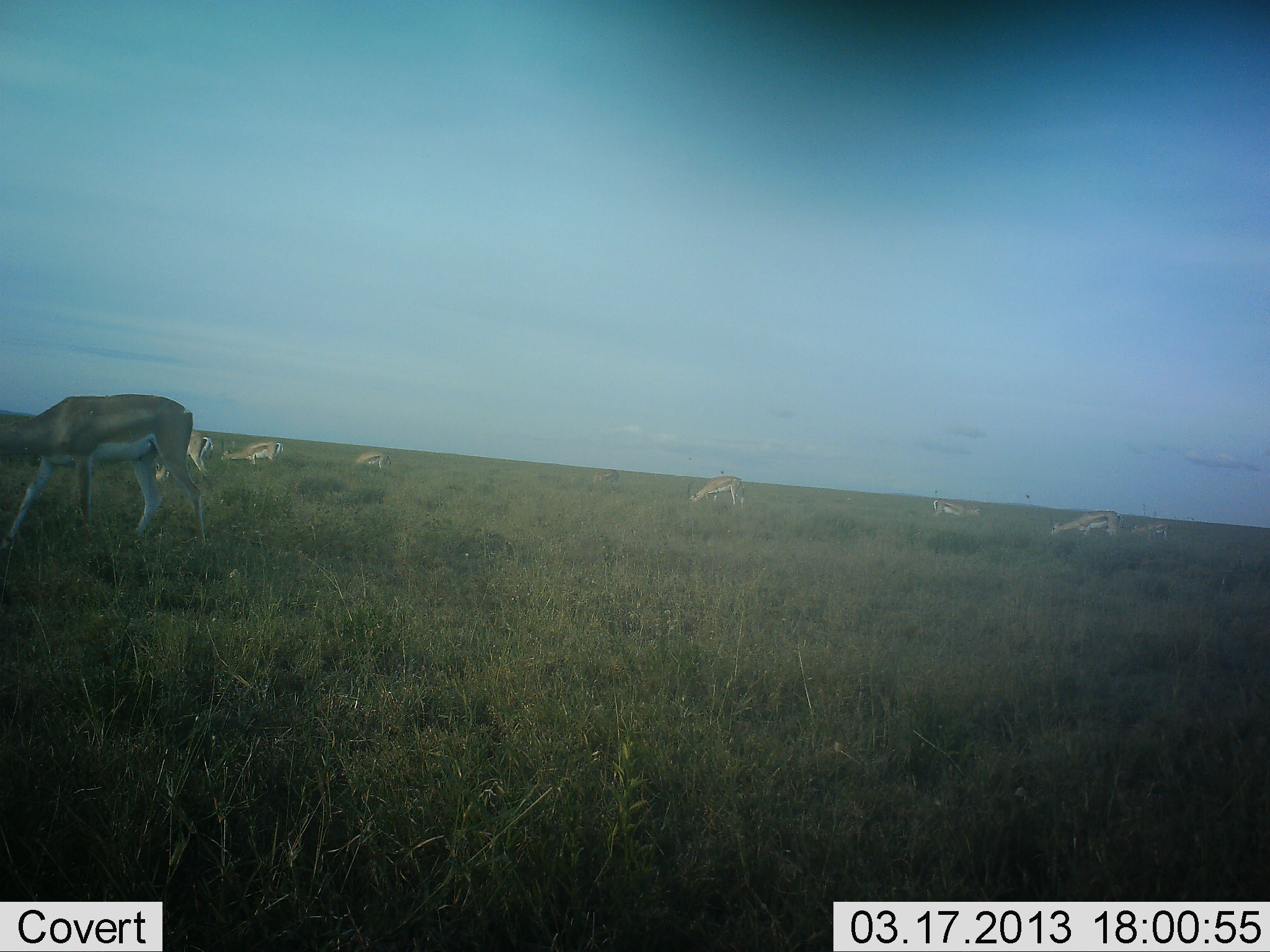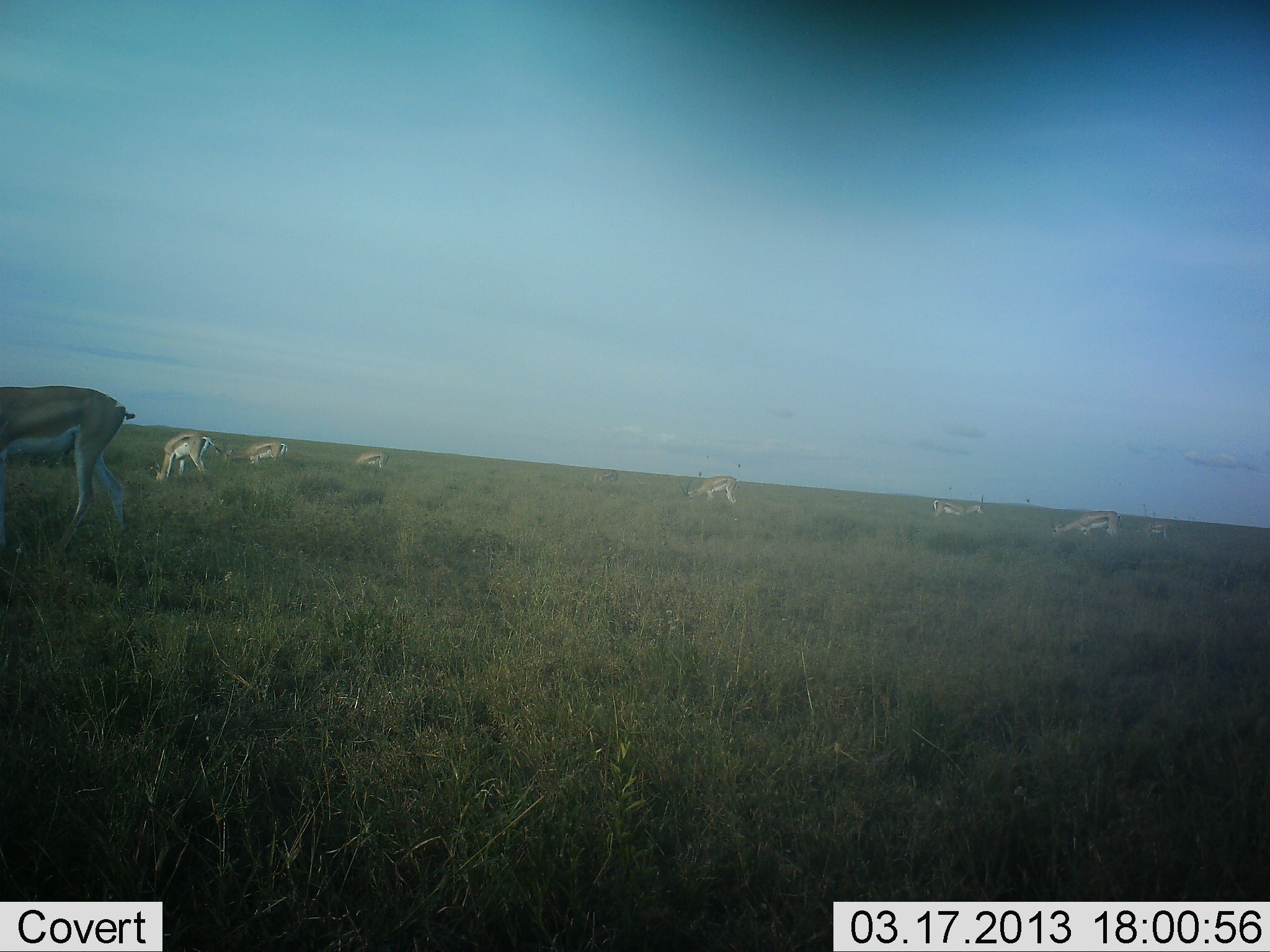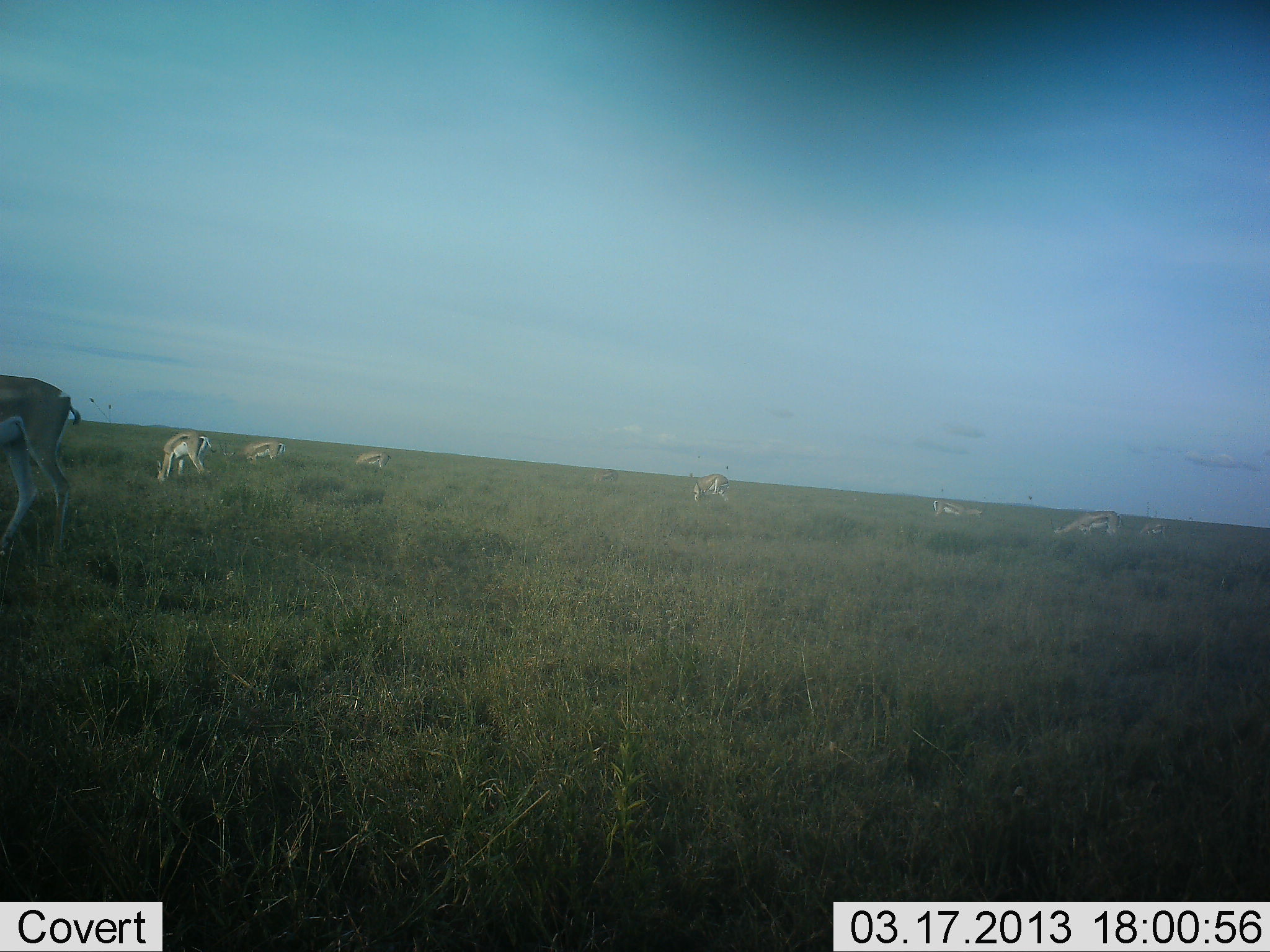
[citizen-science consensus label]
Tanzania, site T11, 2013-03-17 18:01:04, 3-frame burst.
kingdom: Animalia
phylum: Chordata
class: Mammalia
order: Artiodactyla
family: Bovidae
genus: Eudorcas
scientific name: Eudorcas thomsonii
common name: thomson's gazelle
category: gazellethomsons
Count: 8.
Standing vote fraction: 50%.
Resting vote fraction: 5%.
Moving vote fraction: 36%.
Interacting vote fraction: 0%.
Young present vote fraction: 0%.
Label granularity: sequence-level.